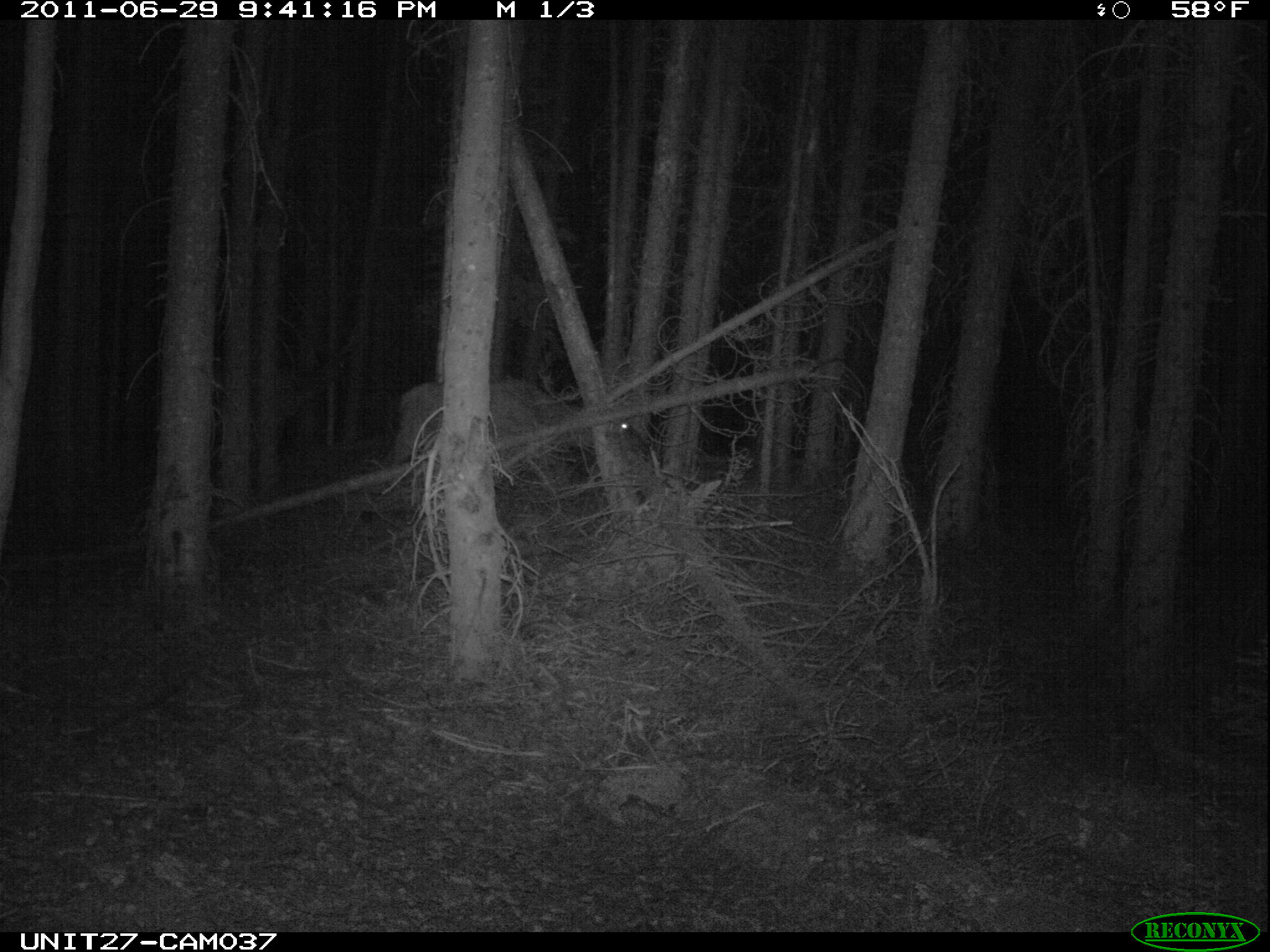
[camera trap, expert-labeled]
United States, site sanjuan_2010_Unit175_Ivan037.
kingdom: Animalia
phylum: Chordata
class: Mammalia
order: Artiodactyla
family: Cervidae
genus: Cervus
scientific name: Cervus elaphus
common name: red deer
Cervus elaphus (red deer).